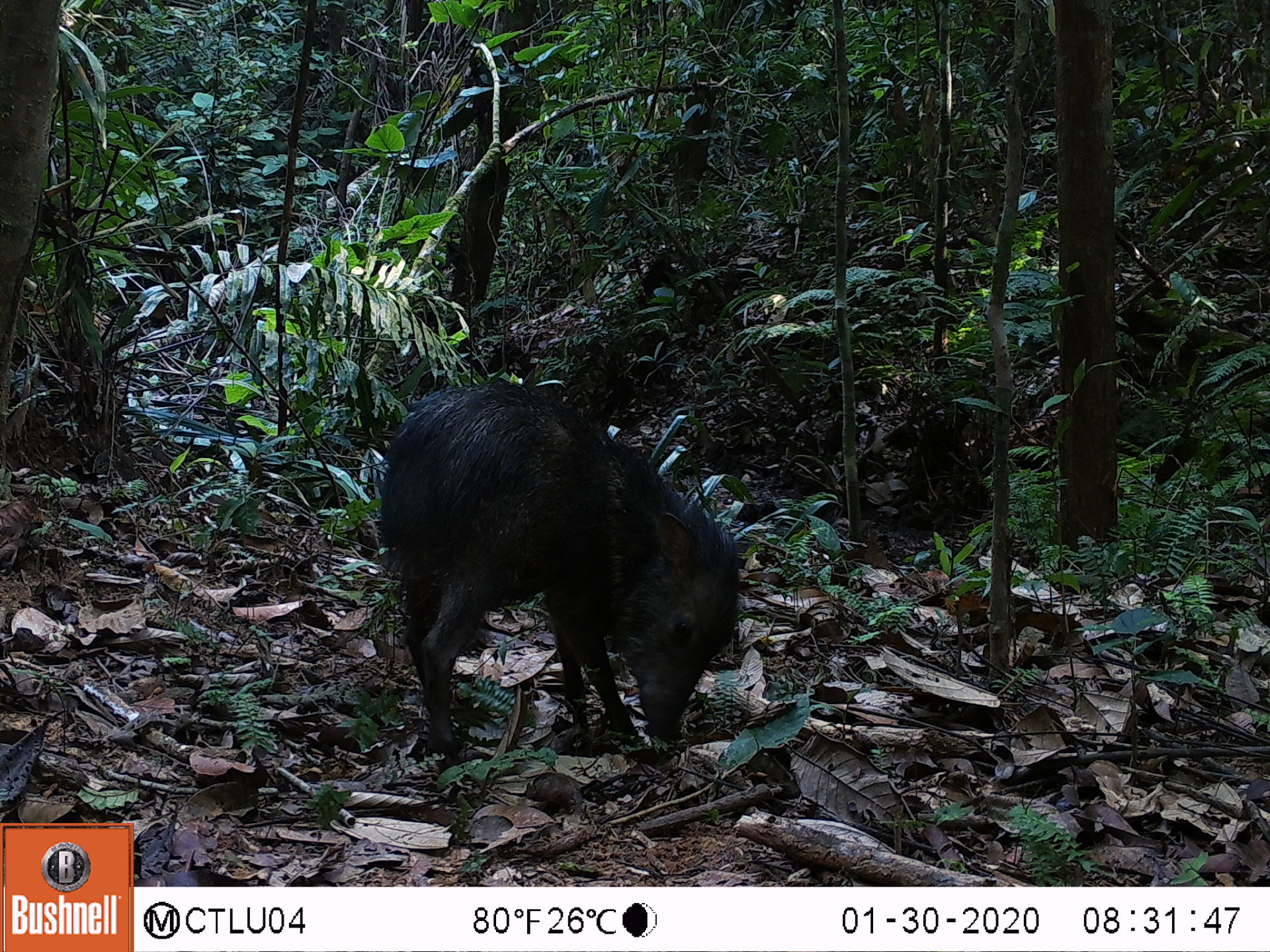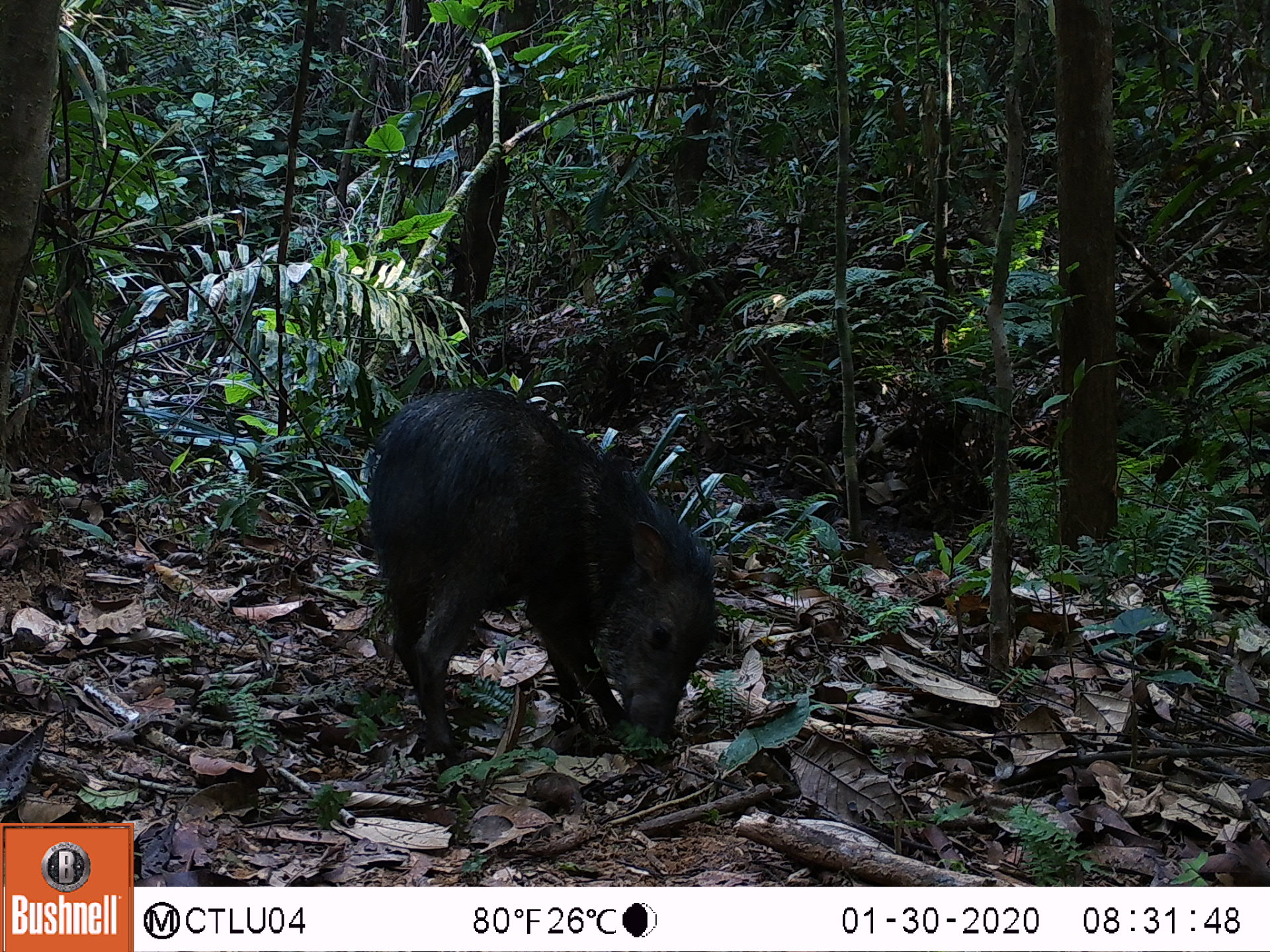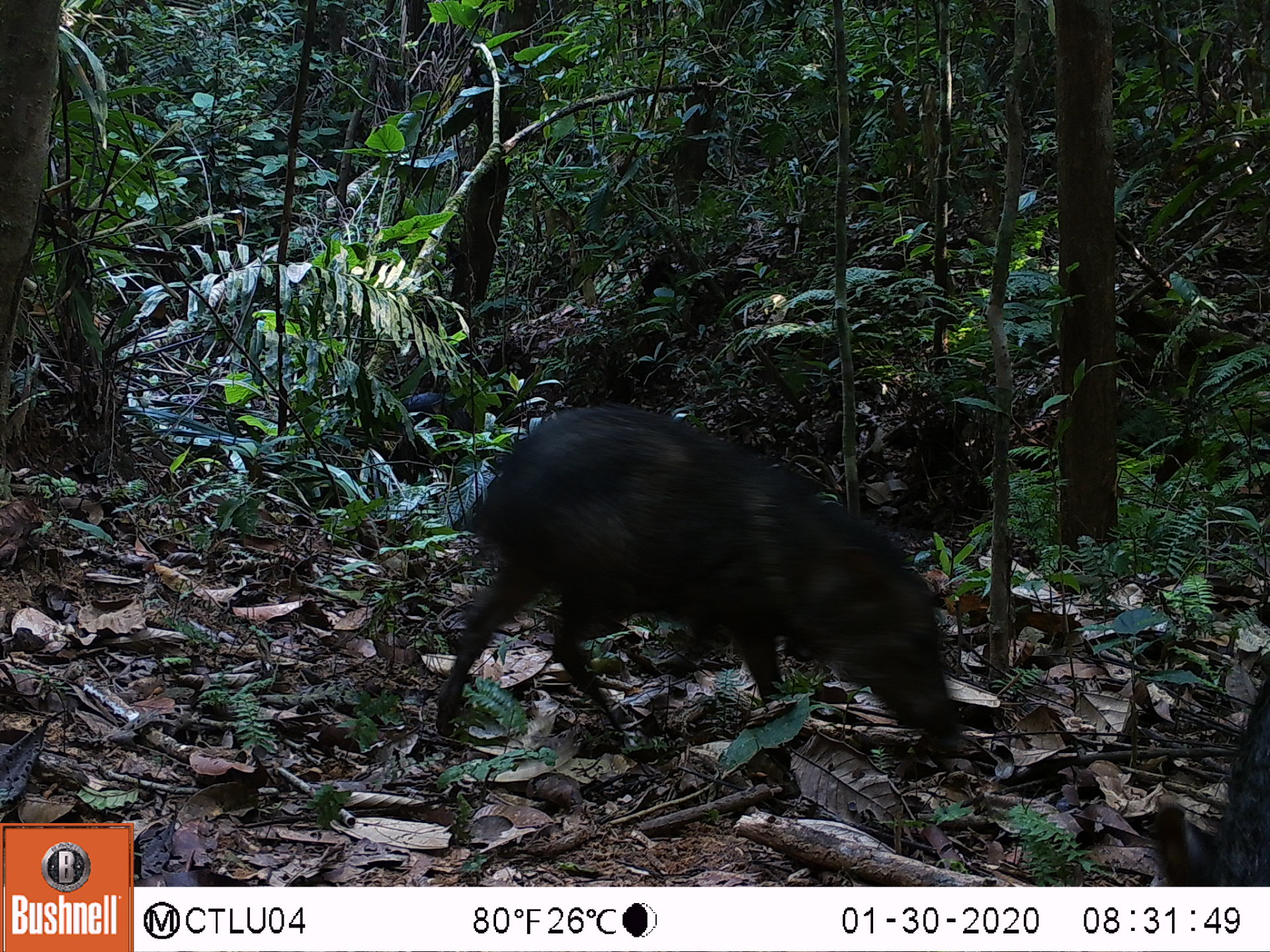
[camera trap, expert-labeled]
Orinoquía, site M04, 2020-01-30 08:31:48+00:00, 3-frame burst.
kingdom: Animalia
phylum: Chordata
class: Mammalia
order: Artiodactyla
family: Tayassuidae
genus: Pecari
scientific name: Pecari tajacu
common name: collared peccary